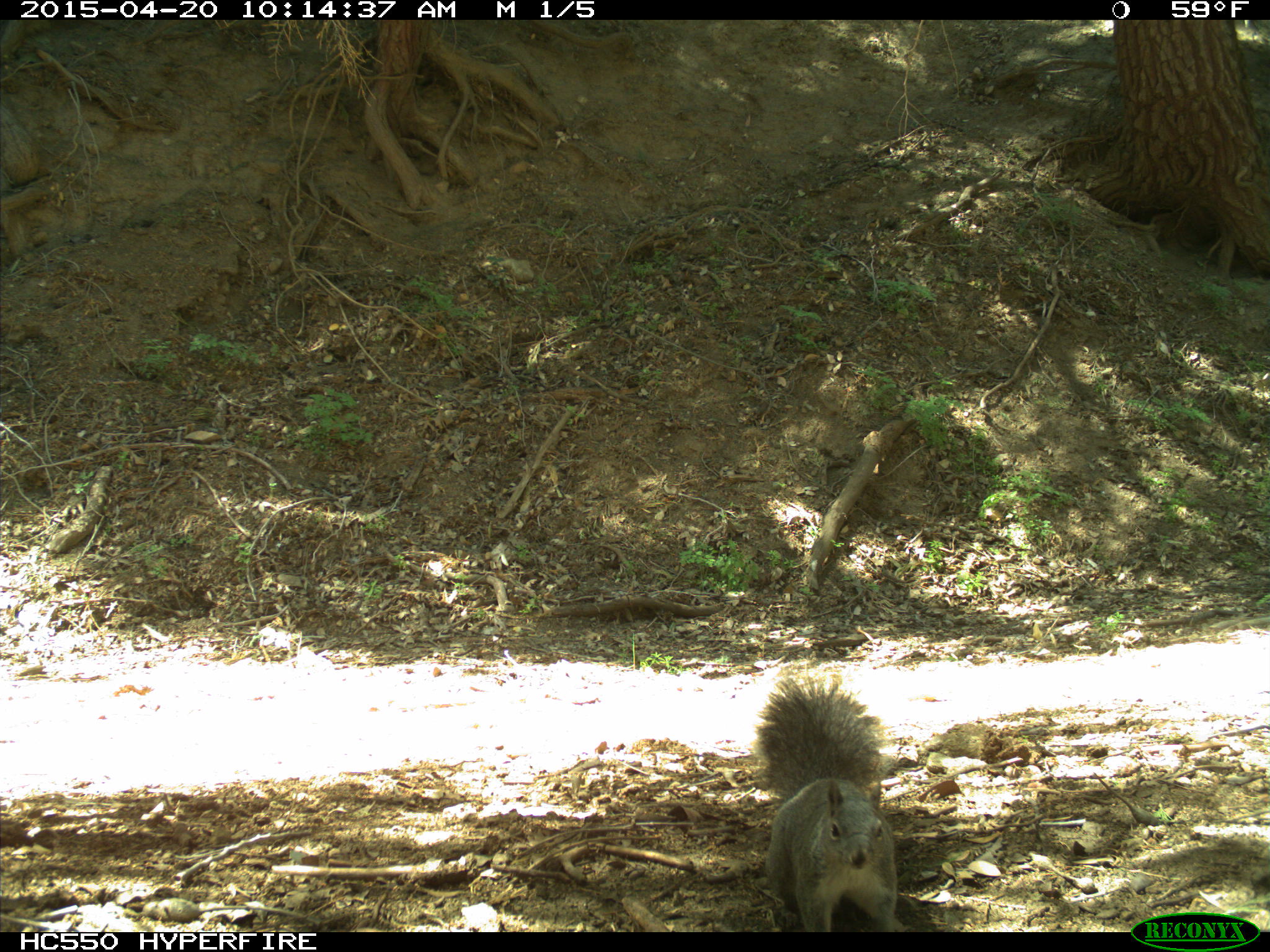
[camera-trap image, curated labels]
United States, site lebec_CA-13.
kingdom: Animalia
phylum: Chordata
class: Mammalia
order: Rodentia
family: Sciuridae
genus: Sciurus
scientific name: Sciurus carolinensis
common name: eastern gray squirrel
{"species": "Sciurus carolinensis (eastern gray squirrel)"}